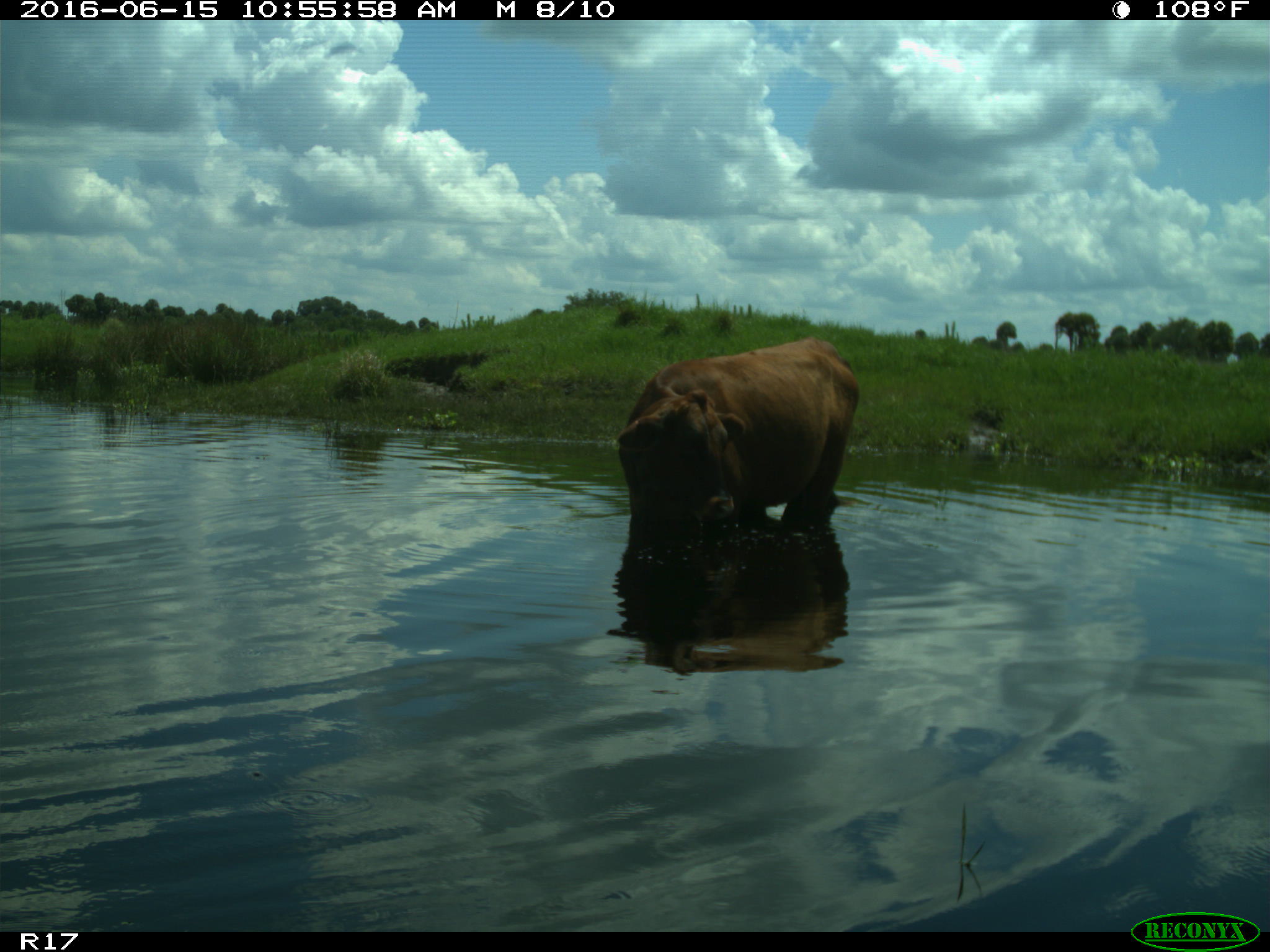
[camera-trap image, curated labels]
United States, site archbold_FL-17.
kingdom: Animalia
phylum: Chordata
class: Mammalia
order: Artiodactyla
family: Bovidae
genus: Bos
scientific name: Bos taurus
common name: domestic cow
Bos taurus (domestic cow).